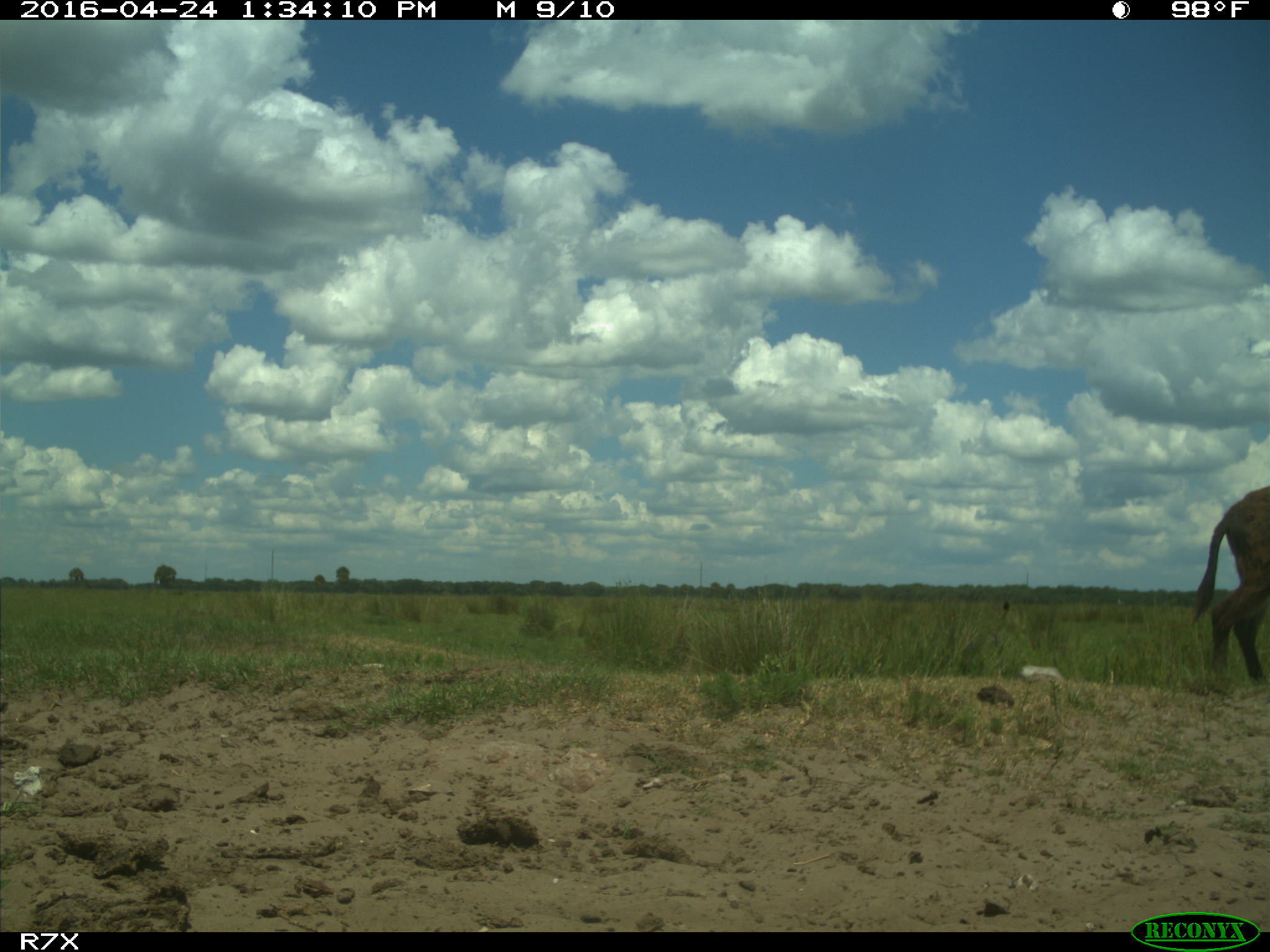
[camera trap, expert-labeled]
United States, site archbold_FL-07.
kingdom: Animalia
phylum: Chordata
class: Mammalia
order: Artiodactyla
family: Bovidae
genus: Bos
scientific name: Bos taurus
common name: domestic cow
Bos taurus (domestic cow).